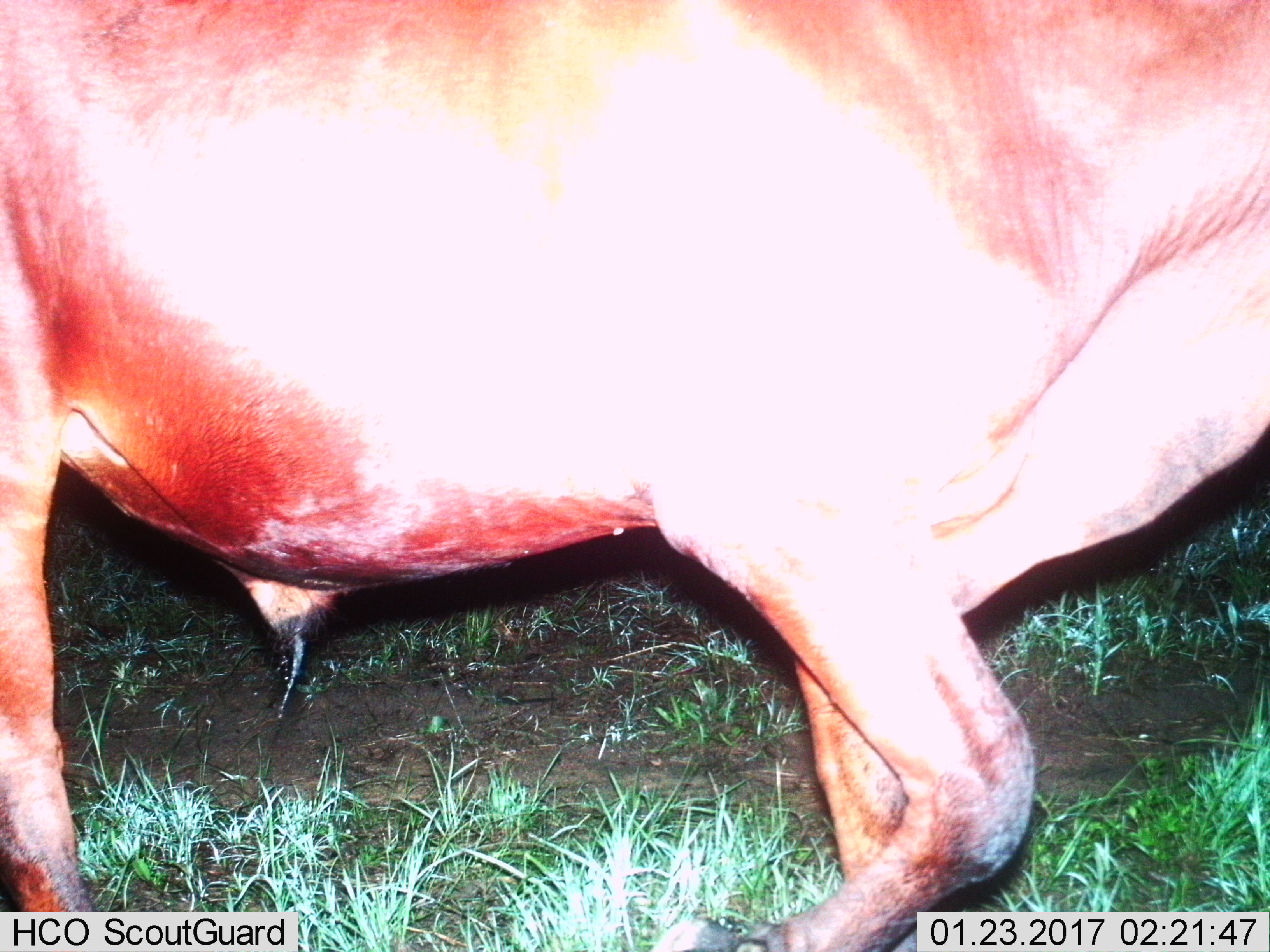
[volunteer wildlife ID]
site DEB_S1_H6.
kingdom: Animalia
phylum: Chordata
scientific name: Vertebrata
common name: domestic animal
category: domesticanimal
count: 1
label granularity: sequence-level